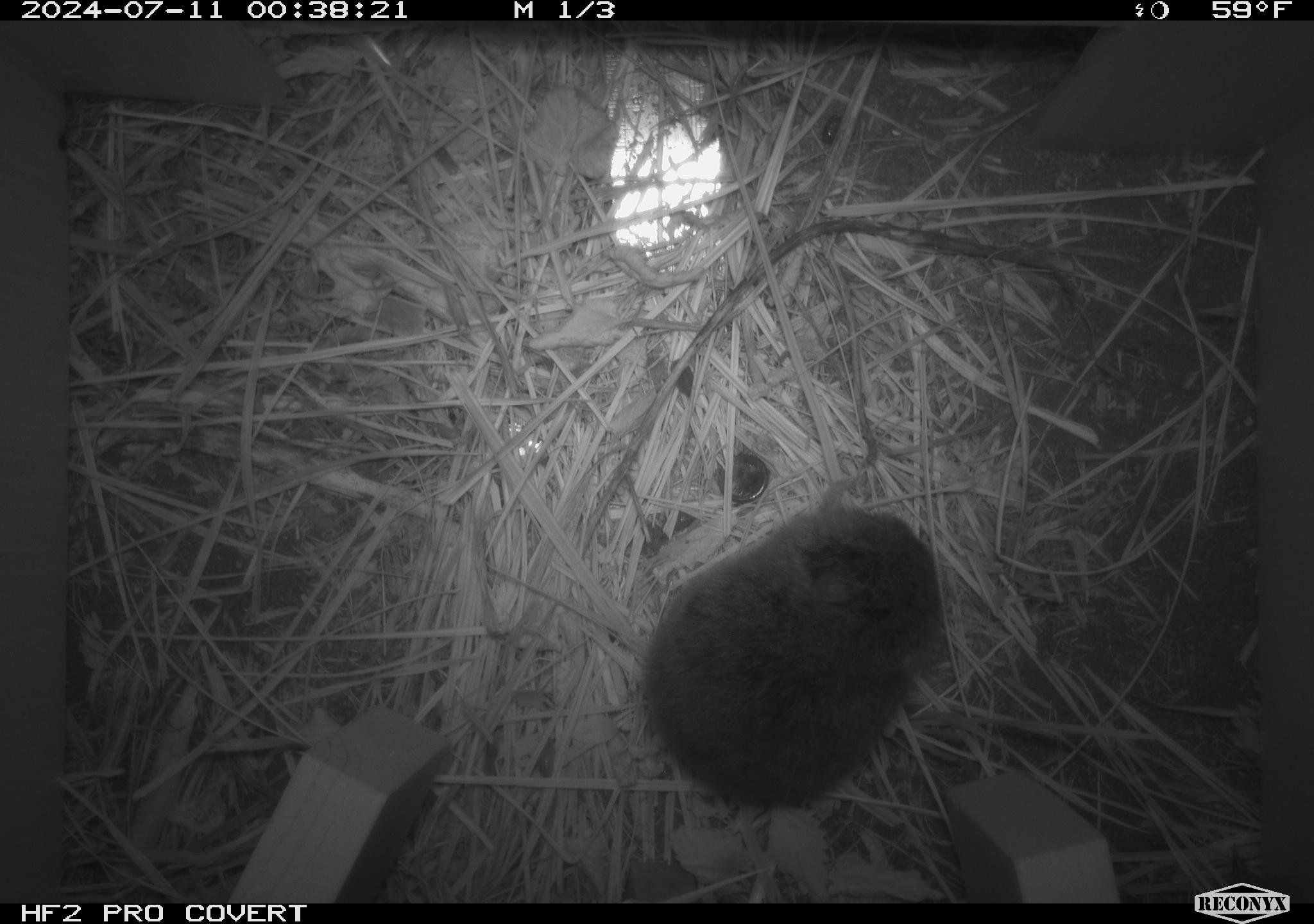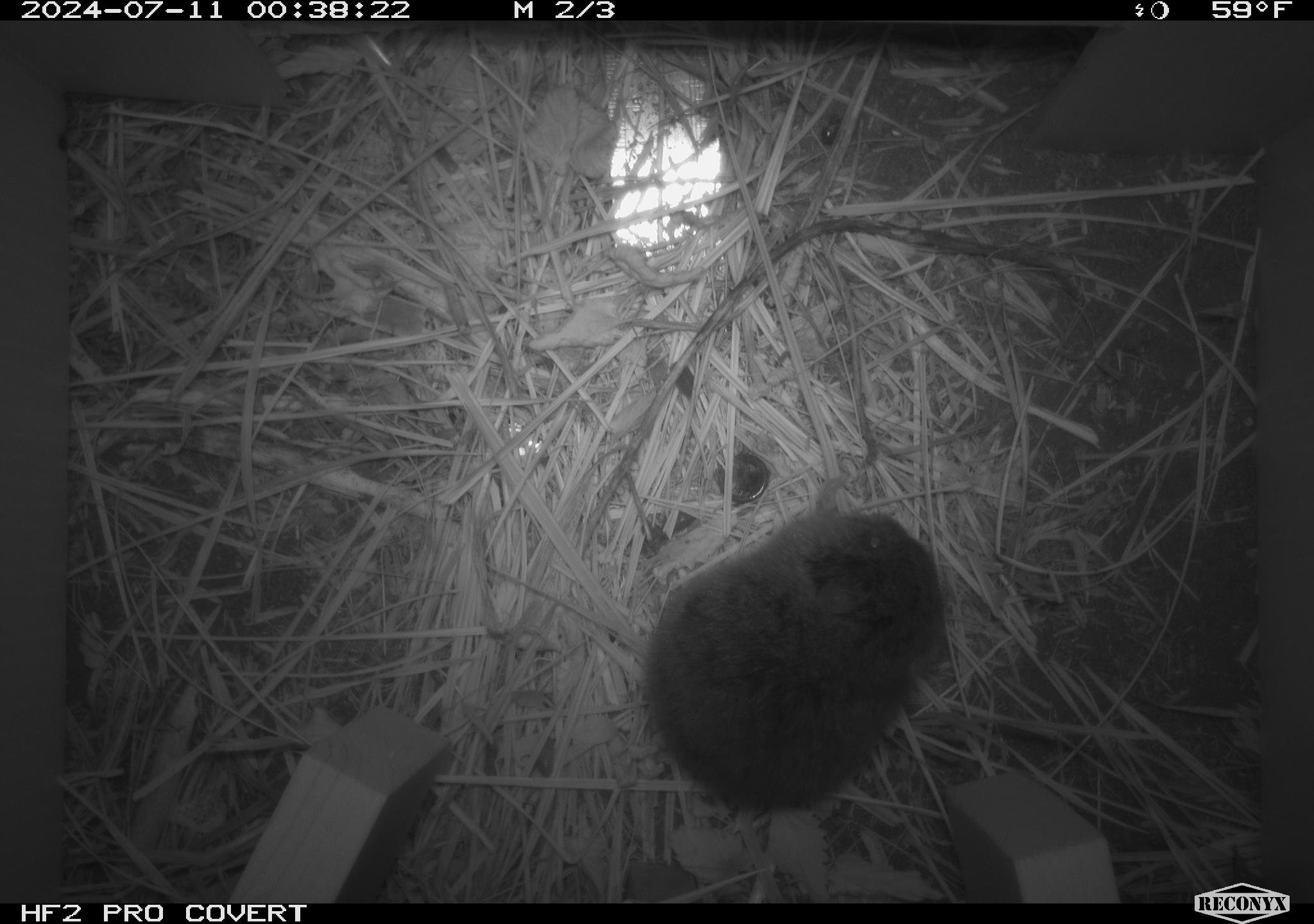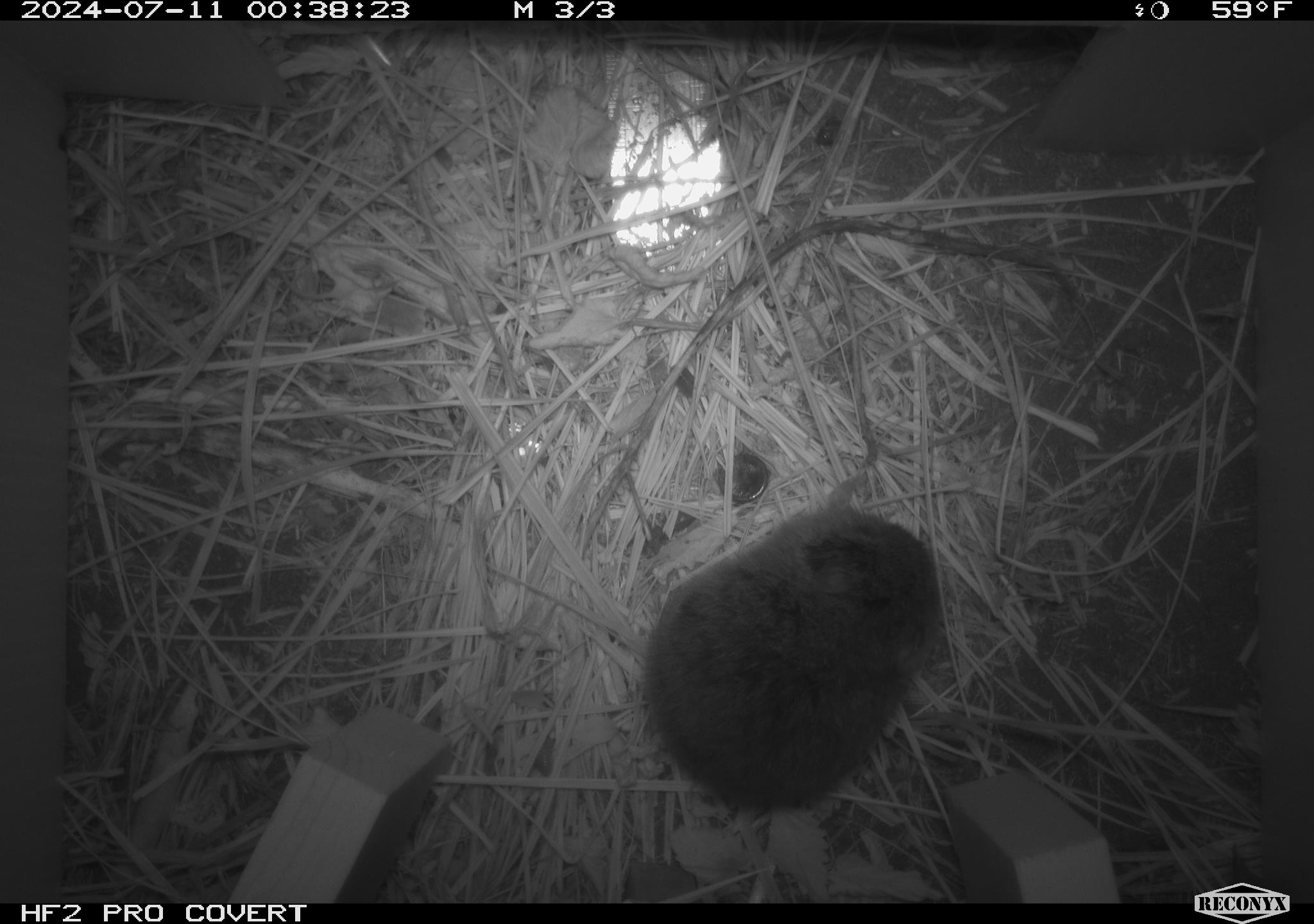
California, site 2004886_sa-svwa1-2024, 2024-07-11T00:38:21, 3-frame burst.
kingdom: Animalia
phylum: Chordata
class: Mammalia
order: Rodentia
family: Cricetidae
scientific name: Arvicolinae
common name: voles, lemmings, and muskrats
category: arvicolinae subfamily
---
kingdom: Animalia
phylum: Arthropoda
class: Malacostraca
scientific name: Malacostraca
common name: amphipods, crabs, isopods, krill, lobsters and shrimps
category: malacostracan